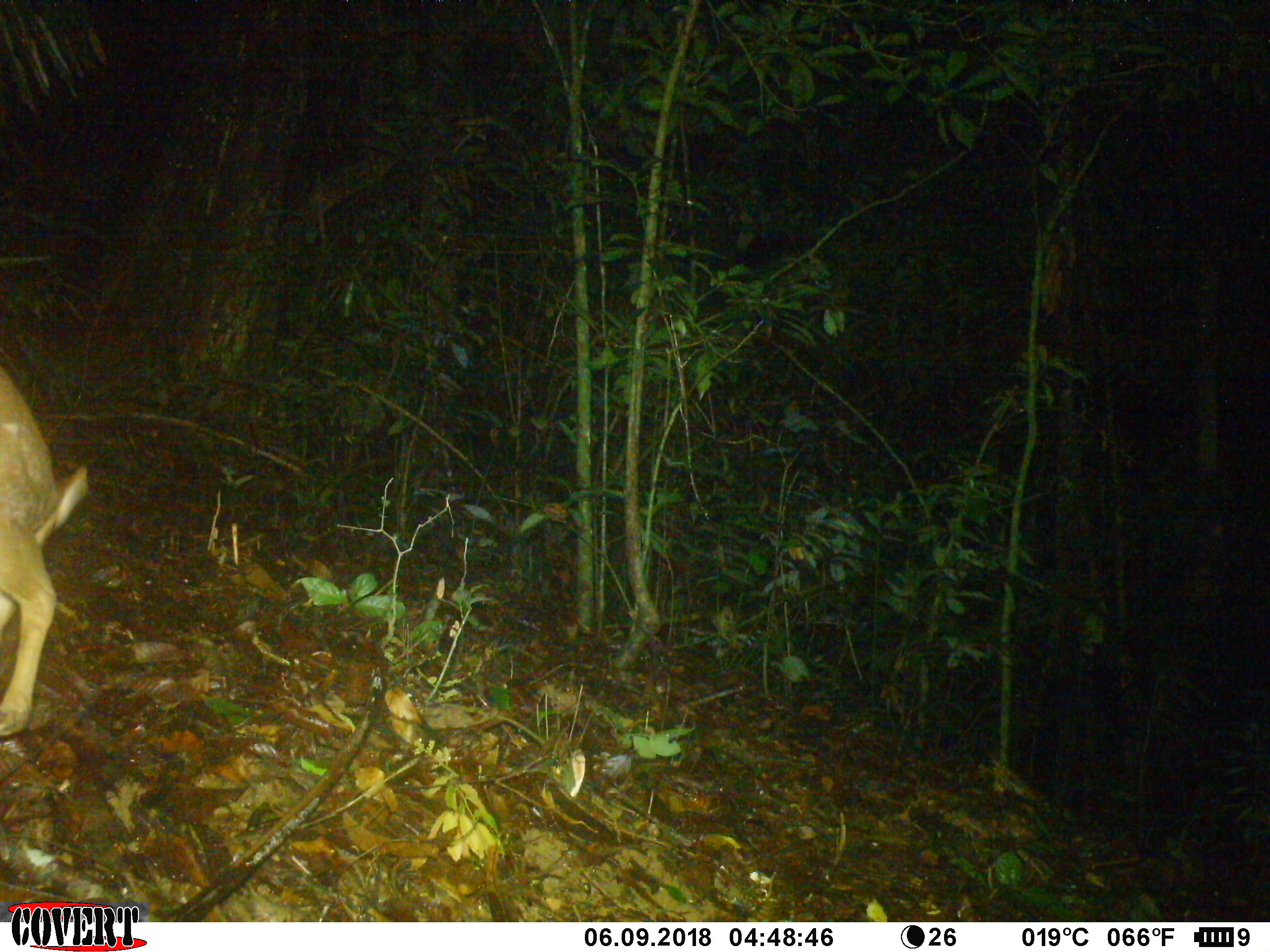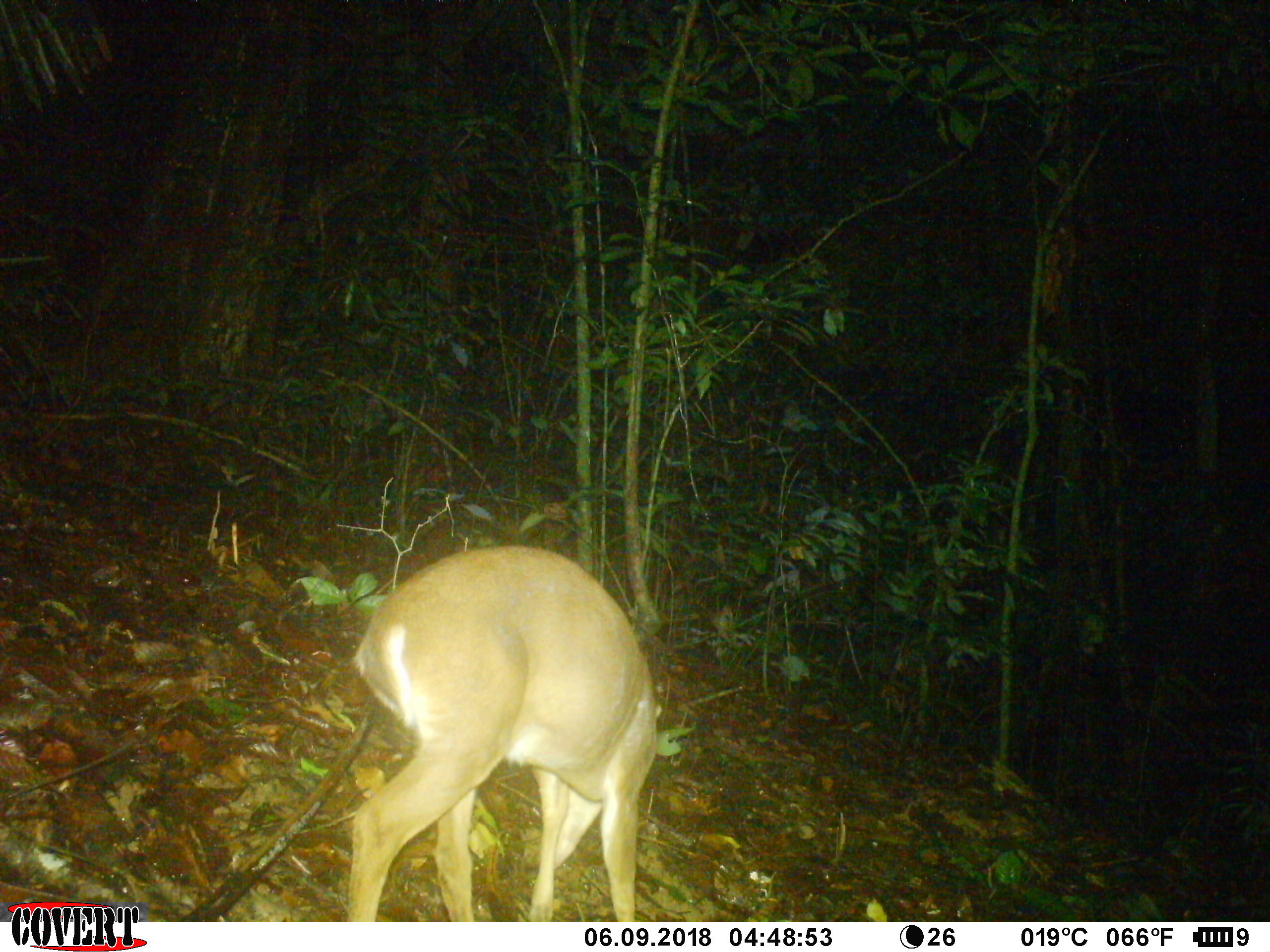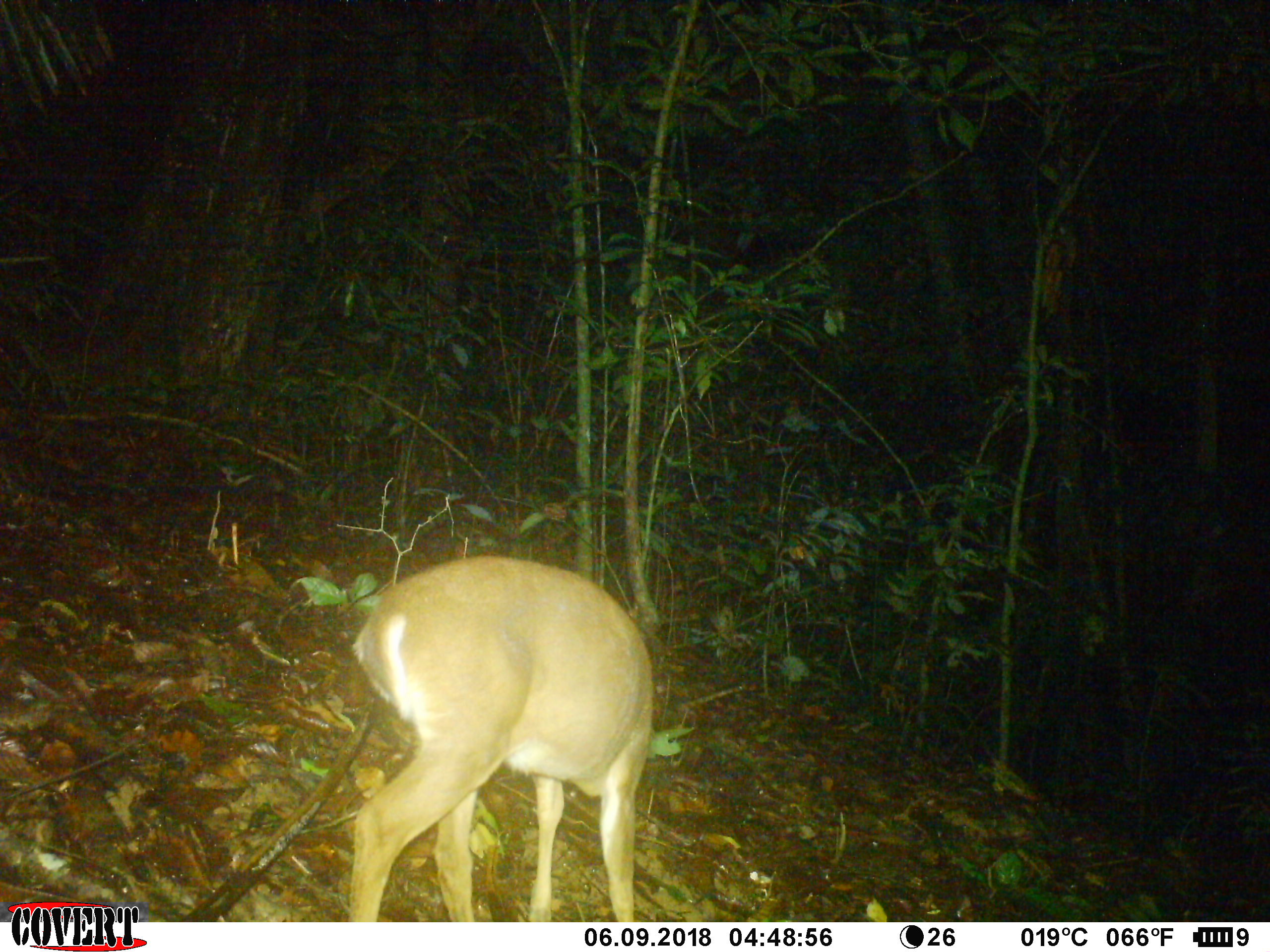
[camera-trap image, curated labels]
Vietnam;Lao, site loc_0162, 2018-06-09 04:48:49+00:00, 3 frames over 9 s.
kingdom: Animalia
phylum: Chordata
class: Mammalia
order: Artiodactyla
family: Cervidae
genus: Muntiacus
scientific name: Muntiacus vuquangensis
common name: large-antlered muntjac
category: large antlered muntjac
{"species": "large antlered muntjac (large-antlered muntjac) (Muntiacus vuquangensis)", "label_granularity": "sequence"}